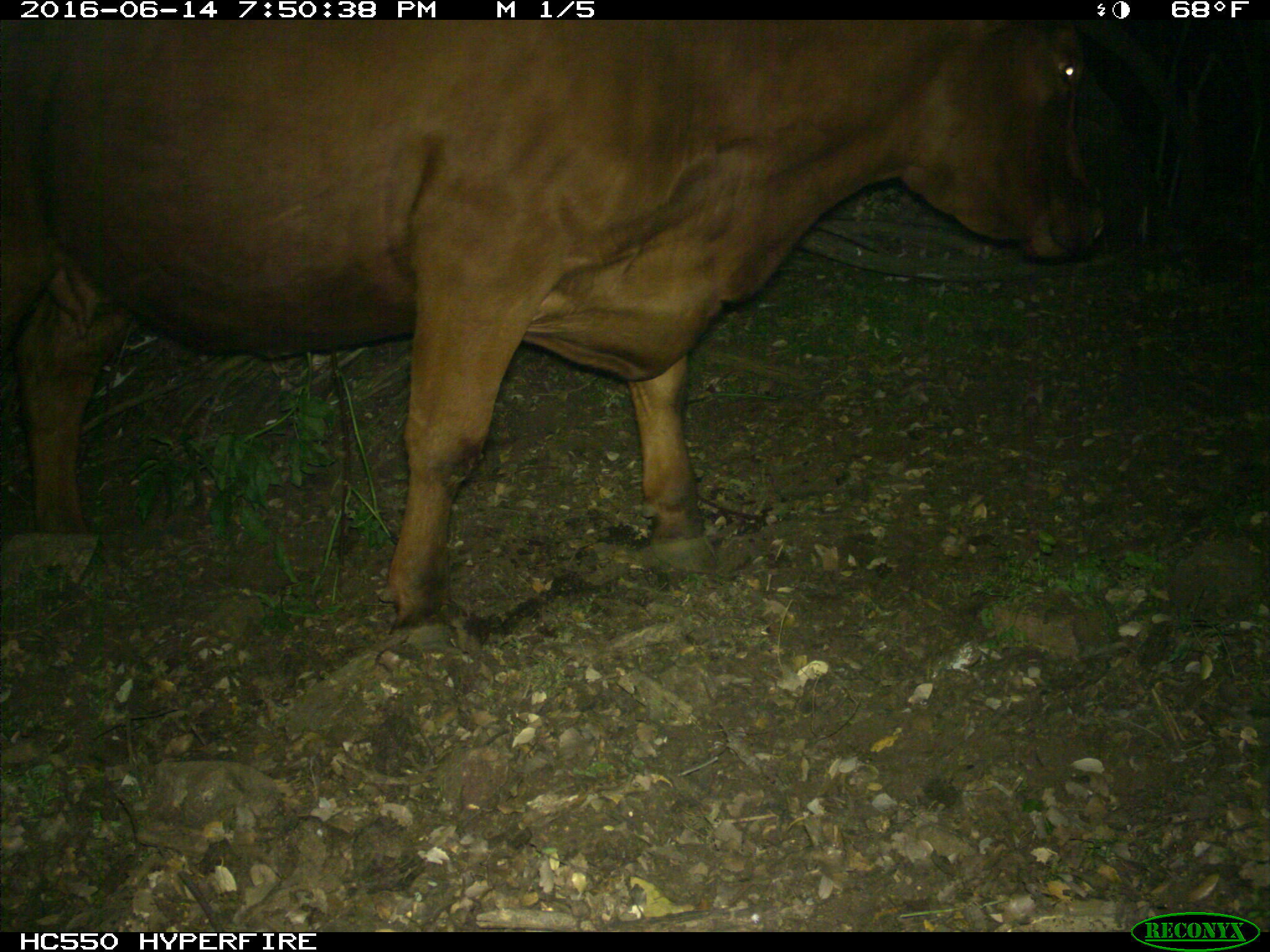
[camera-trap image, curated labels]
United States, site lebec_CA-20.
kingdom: Animalia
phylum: Chordata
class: Mammalia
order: Artiodactyla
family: Bovidae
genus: Bos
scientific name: Bos taurus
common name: domestic cow